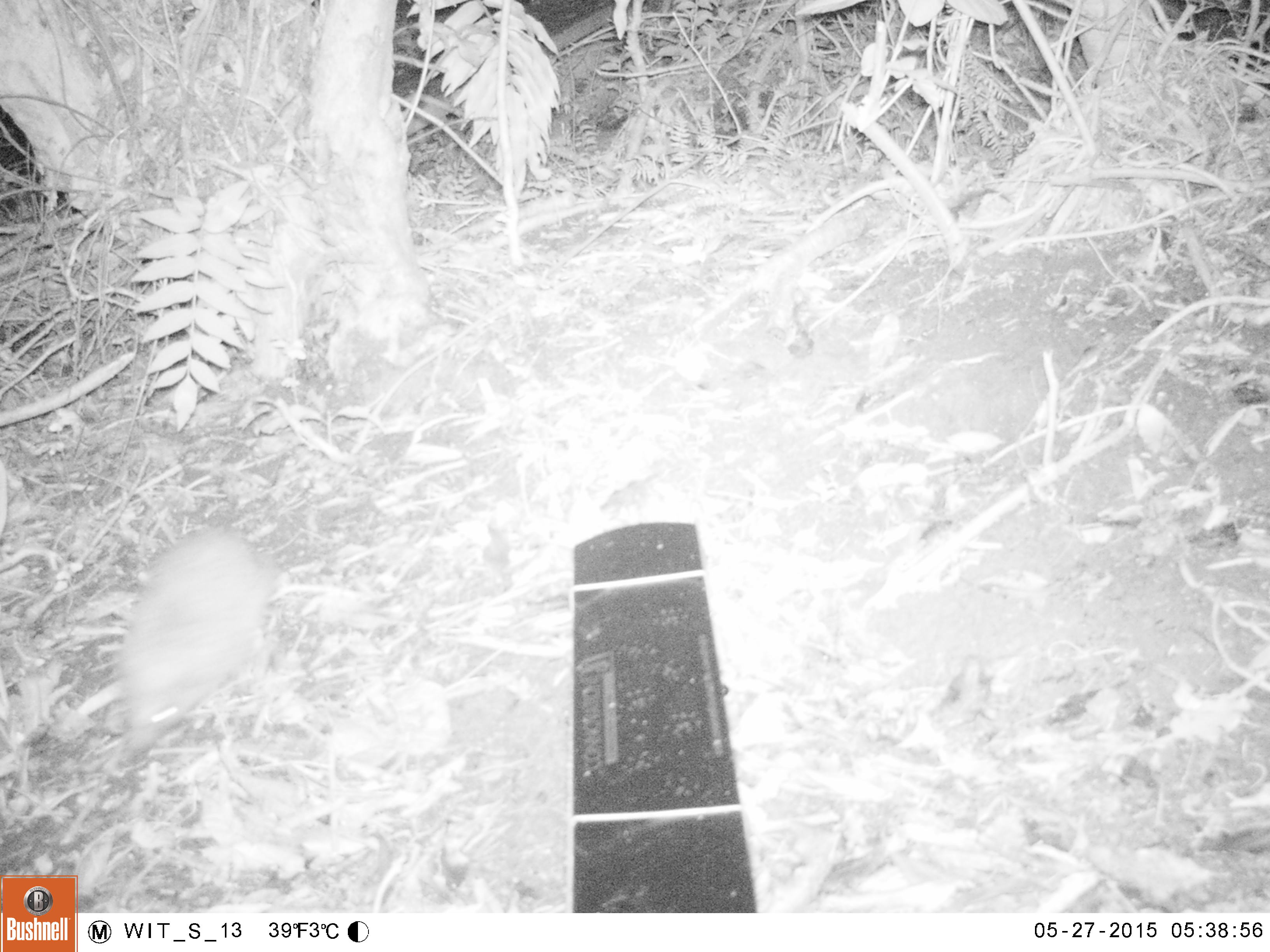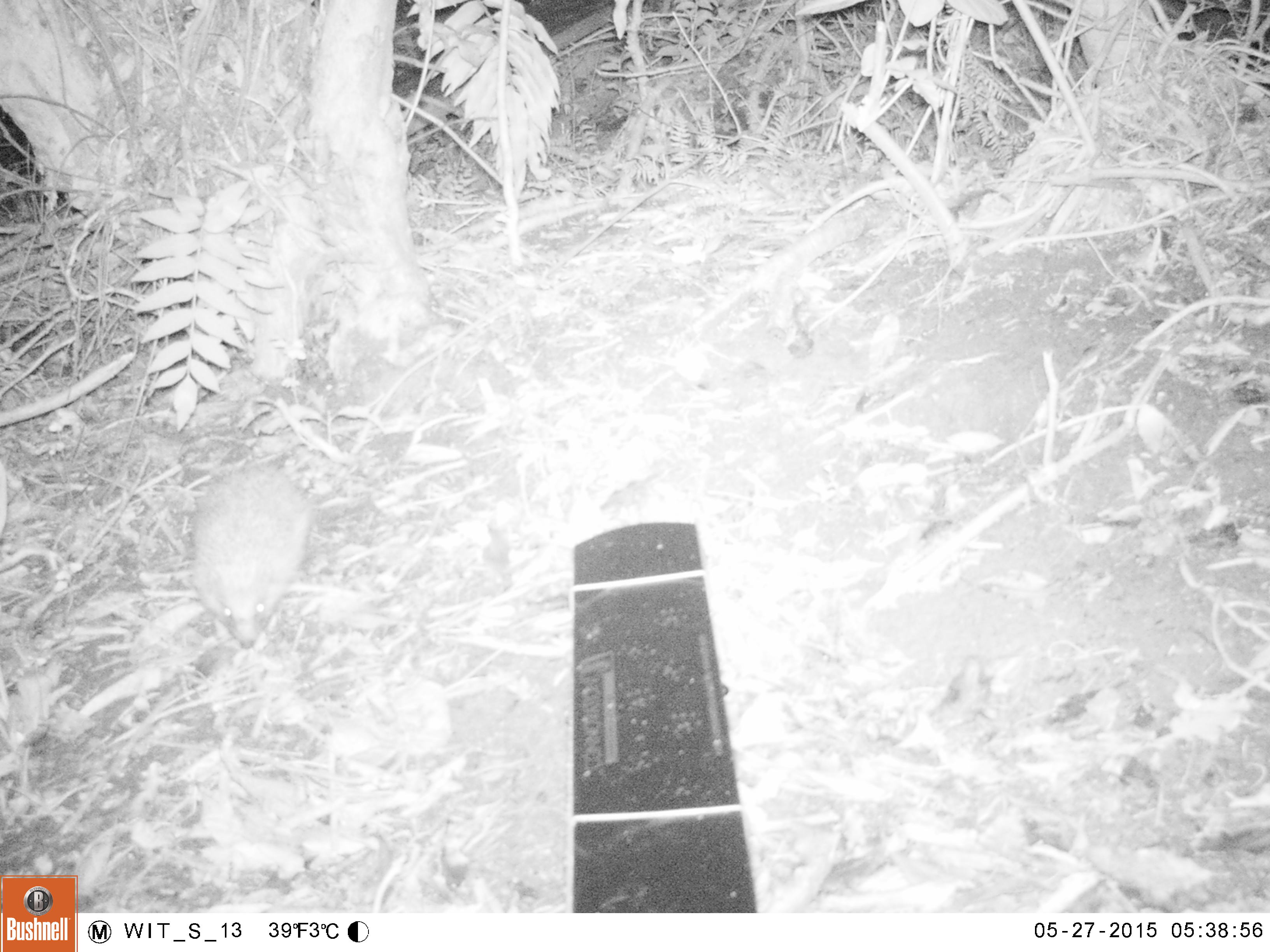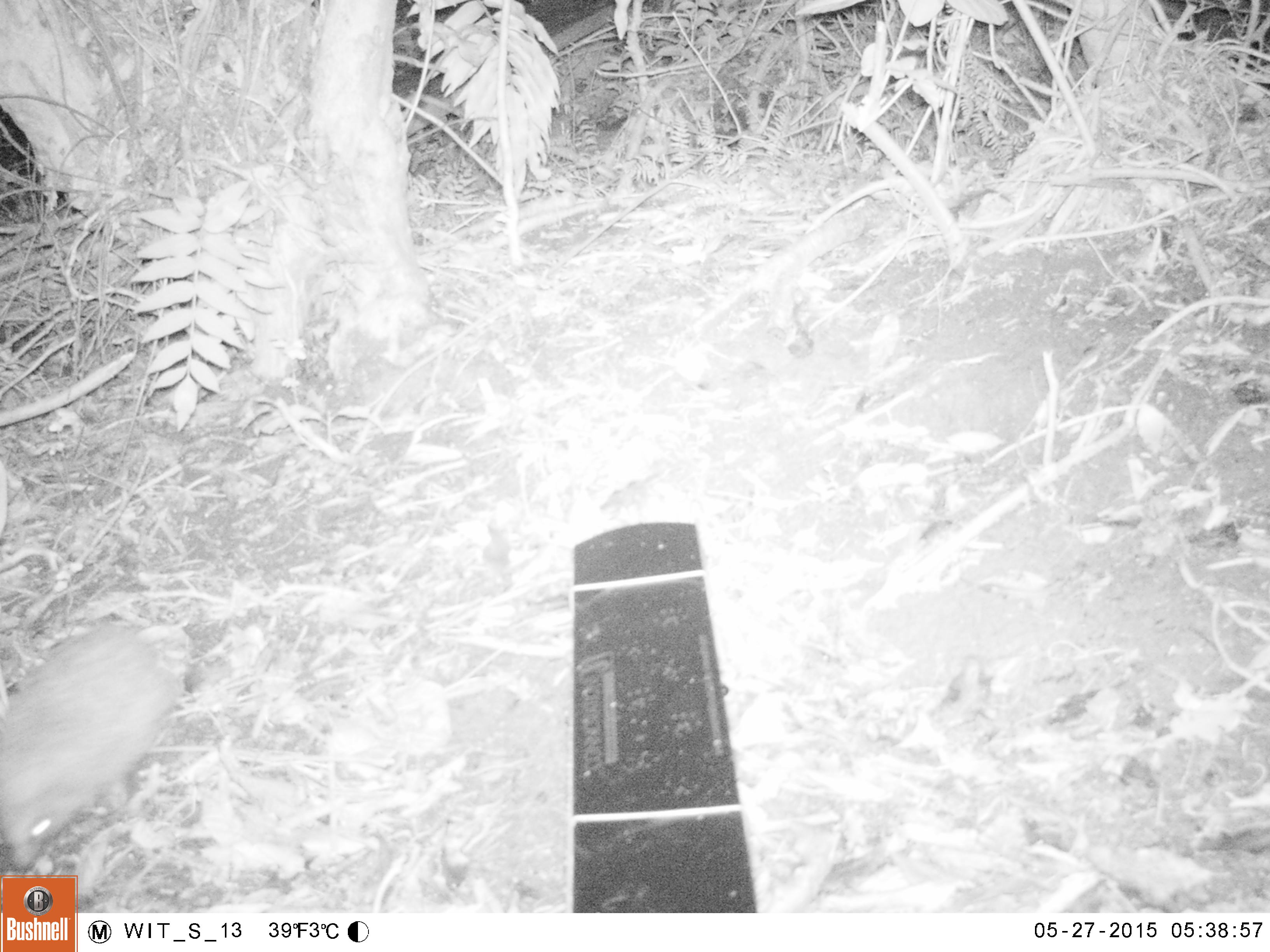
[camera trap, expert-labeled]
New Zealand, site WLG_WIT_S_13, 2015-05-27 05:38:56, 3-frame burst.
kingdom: Animalia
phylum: Chordata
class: Mammalia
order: Eulipotyphla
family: Erinaceidae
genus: Erinaceus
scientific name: Erinaceus europaeus europaeus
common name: european hedgehog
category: hedgehog